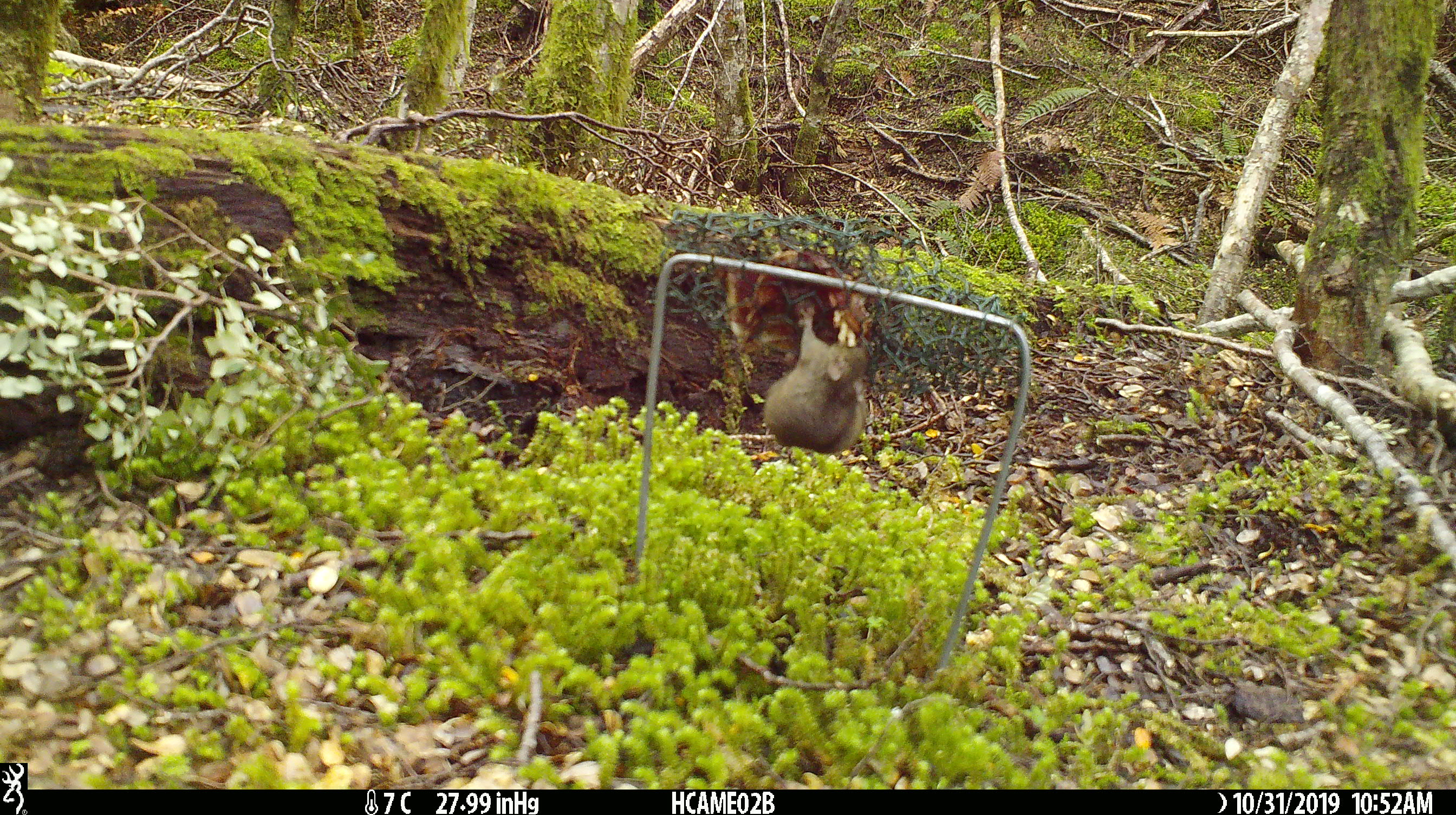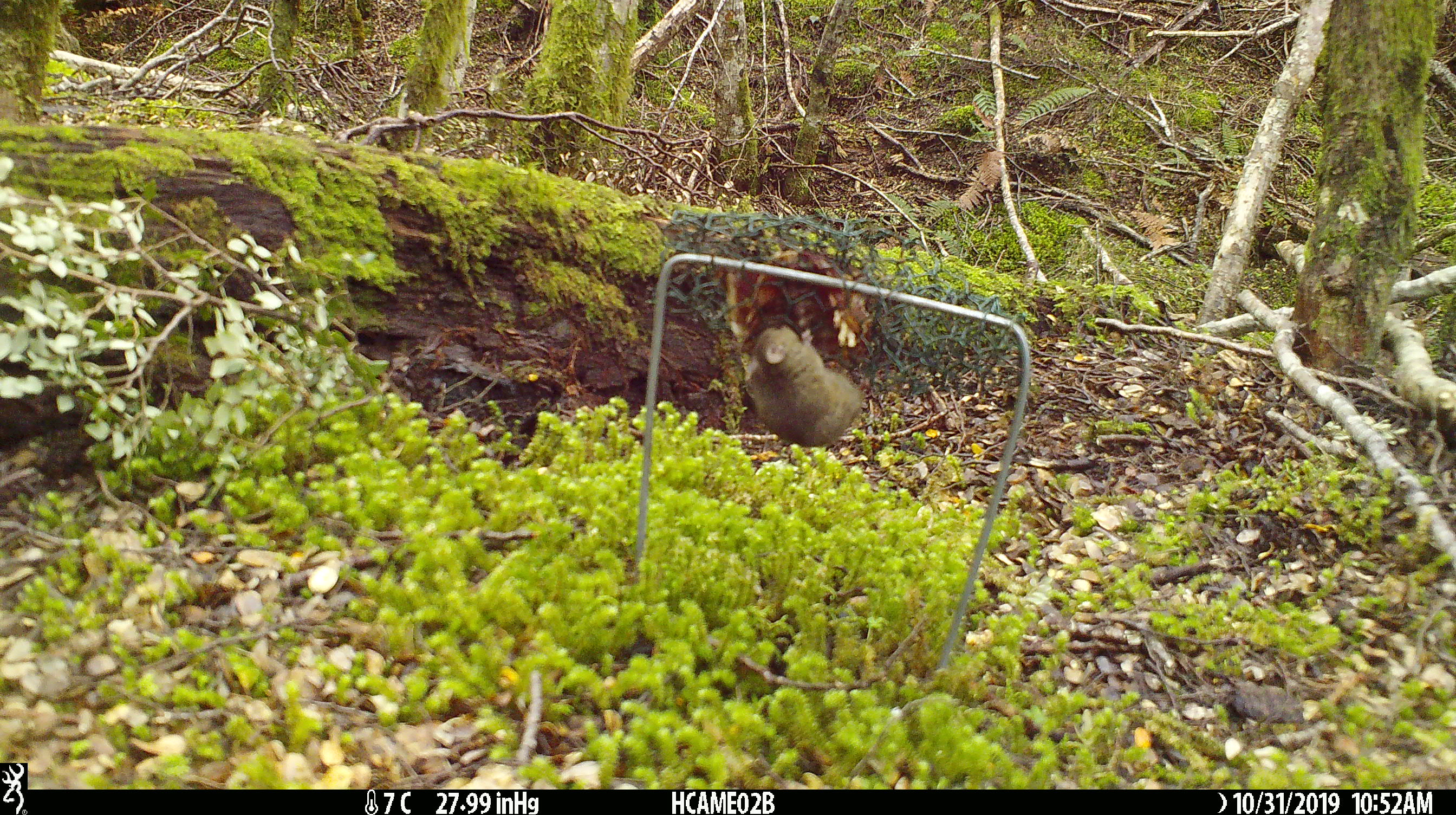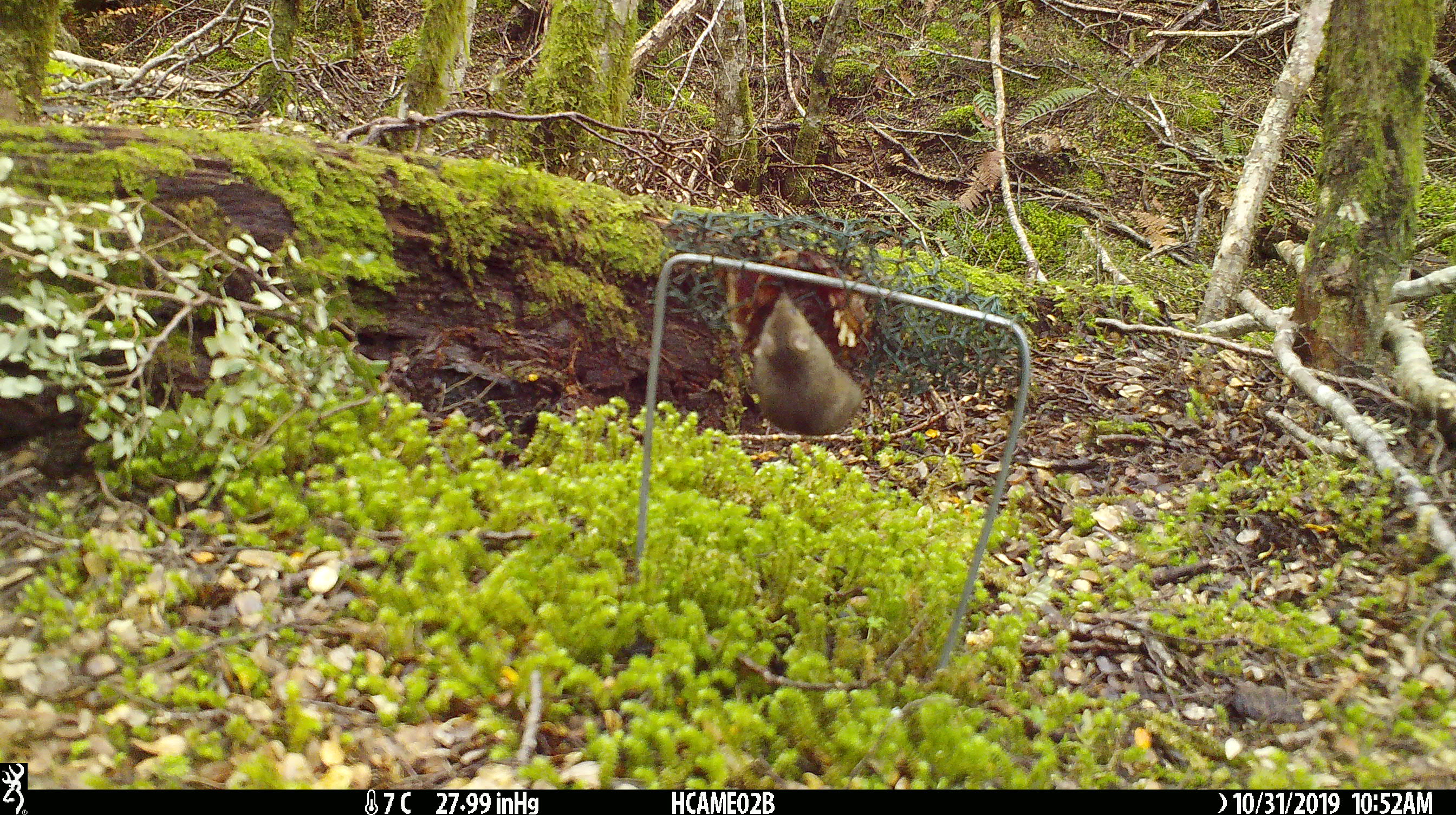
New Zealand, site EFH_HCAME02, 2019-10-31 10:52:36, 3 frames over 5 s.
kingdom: Animalia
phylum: Chordata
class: Mammalia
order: Rodentia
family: Muridae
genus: Mus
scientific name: Mus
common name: mouse